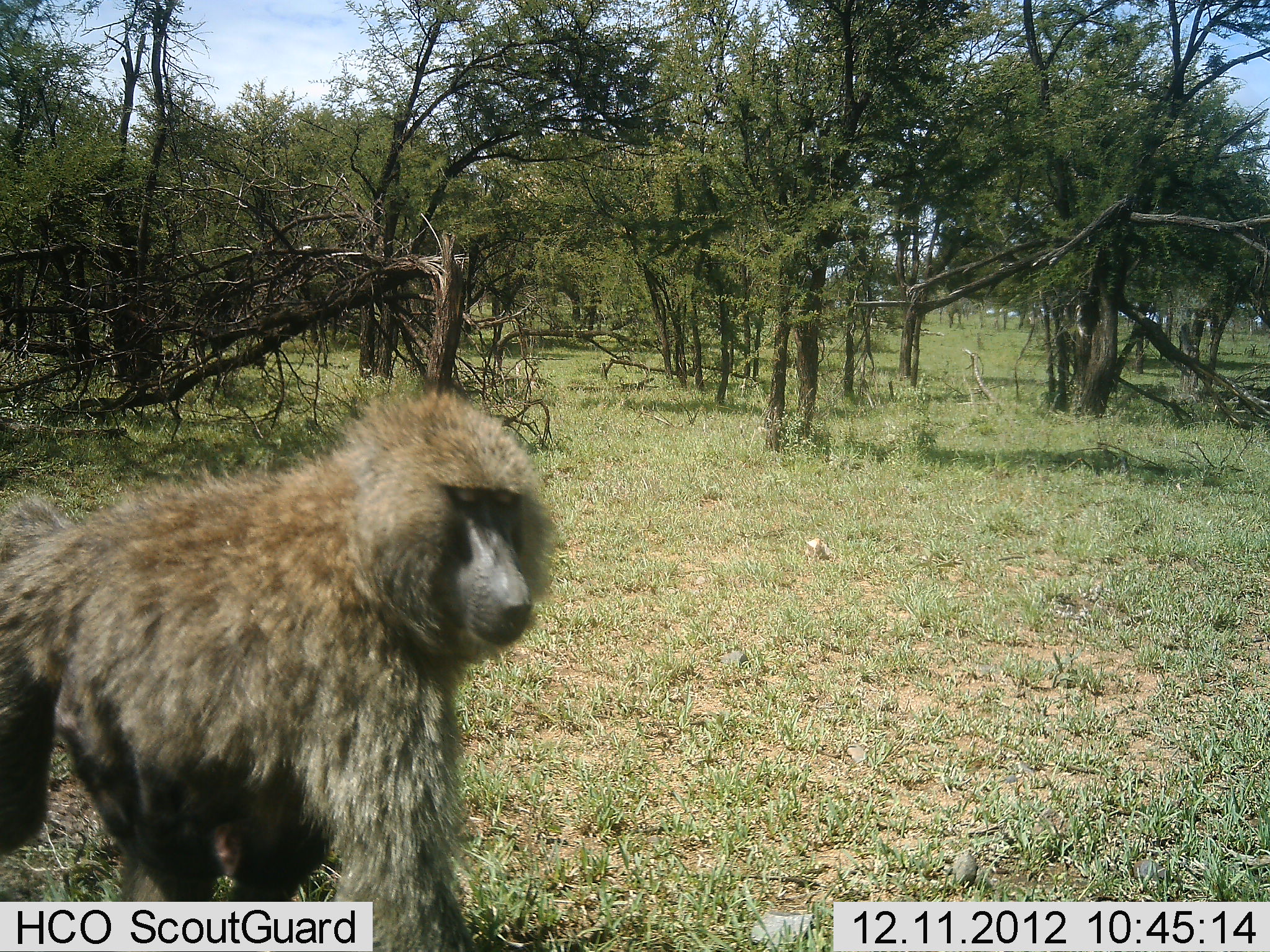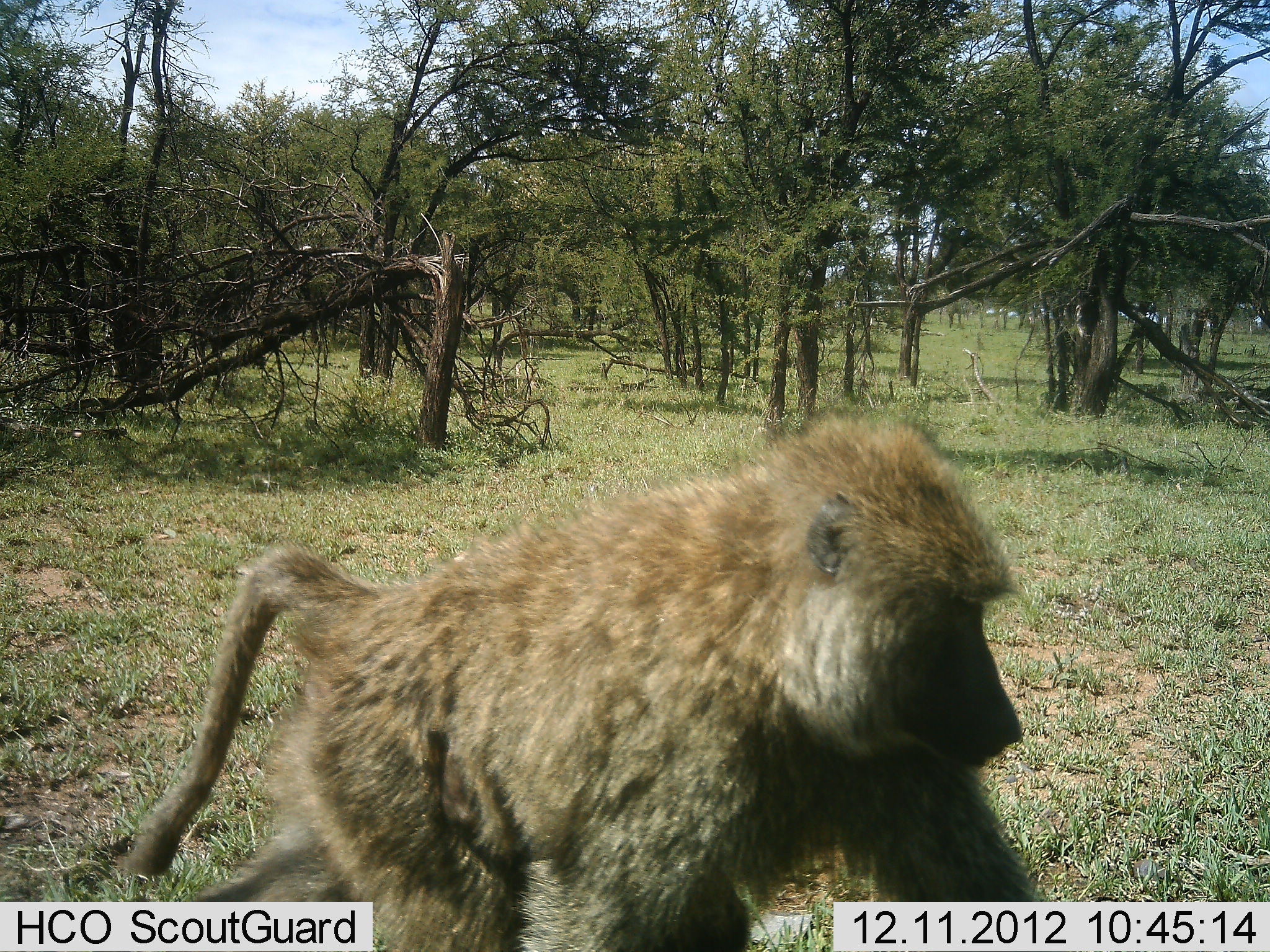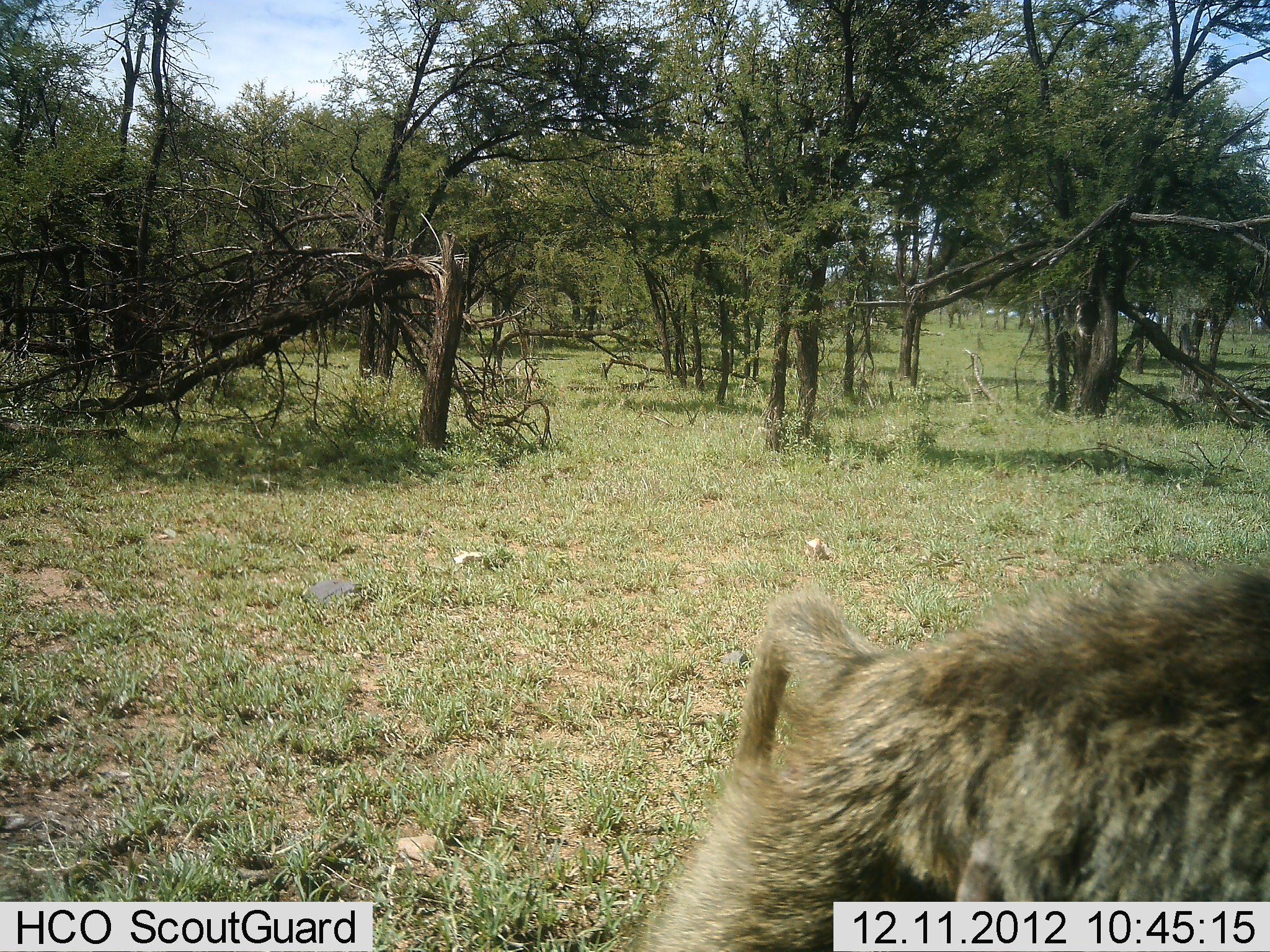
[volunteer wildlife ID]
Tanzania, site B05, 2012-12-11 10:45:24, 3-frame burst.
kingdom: Animalia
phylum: Chordata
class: Mammalia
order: Primates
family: Cercopithecidae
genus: Papio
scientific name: Papio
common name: baboon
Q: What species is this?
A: Baboon (Papio).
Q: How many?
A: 1.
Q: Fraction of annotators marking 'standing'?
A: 0%.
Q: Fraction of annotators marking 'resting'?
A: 0%.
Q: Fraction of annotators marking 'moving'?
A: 100%.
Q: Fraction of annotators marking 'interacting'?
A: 0%.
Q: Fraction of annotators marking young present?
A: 3%.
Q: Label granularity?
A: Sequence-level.